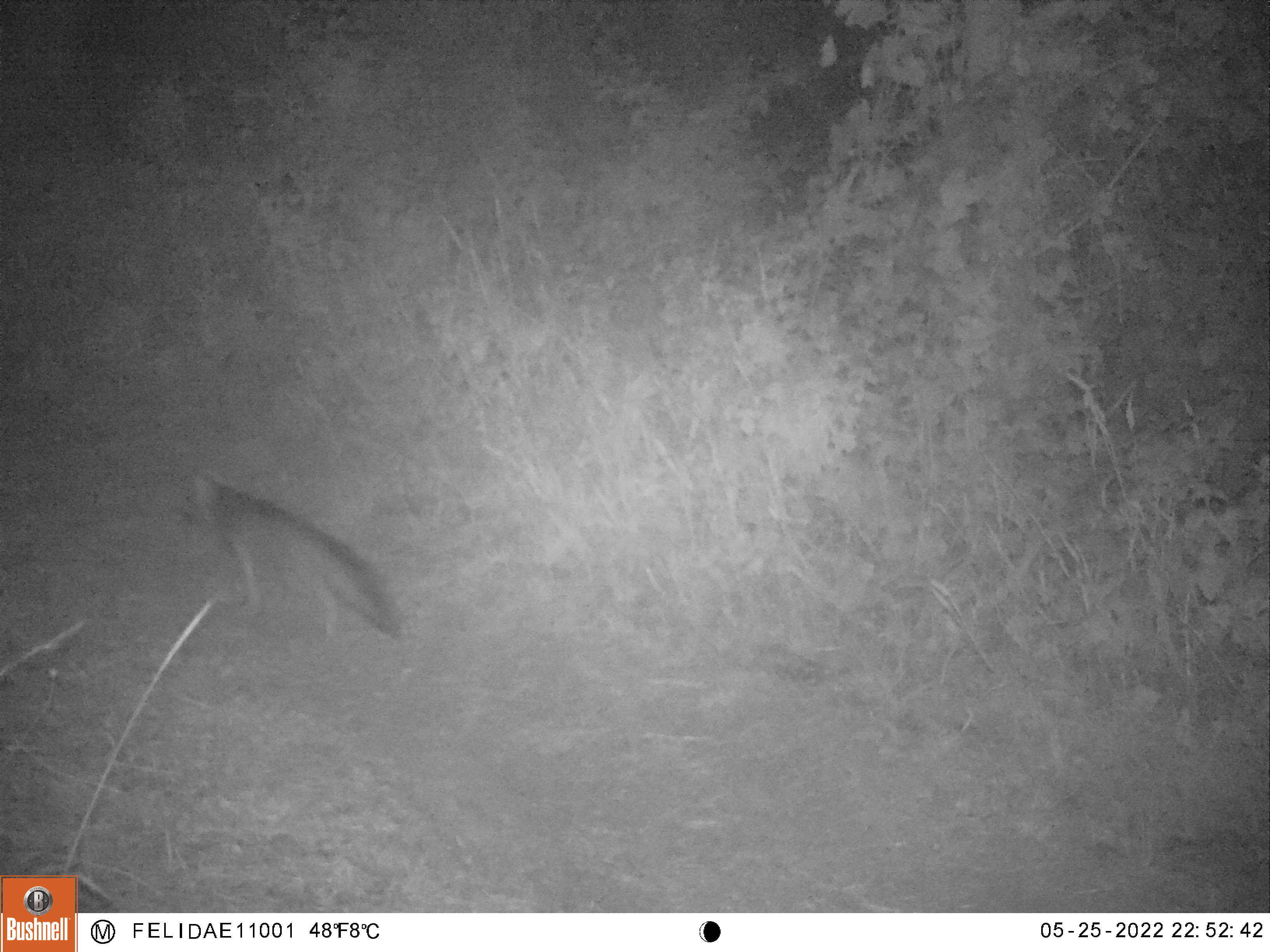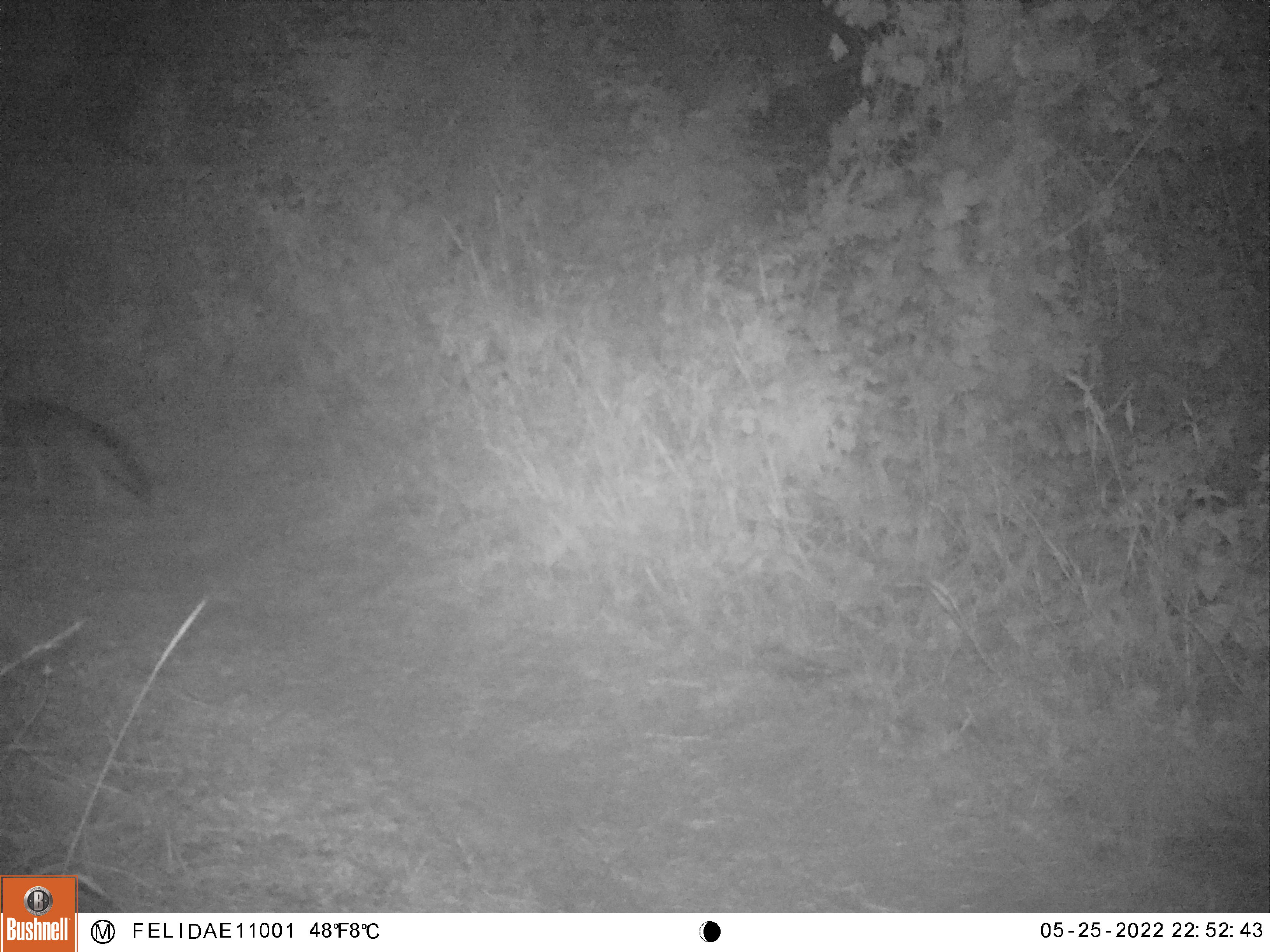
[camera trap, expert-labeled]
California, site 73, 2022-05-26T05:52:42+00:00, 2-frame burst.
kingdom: Animalia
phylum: Chordata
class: Mammalia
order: Carnivora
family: Canidae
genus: Urocyon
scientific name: Urocyon cinereoargenteus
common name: gray fox